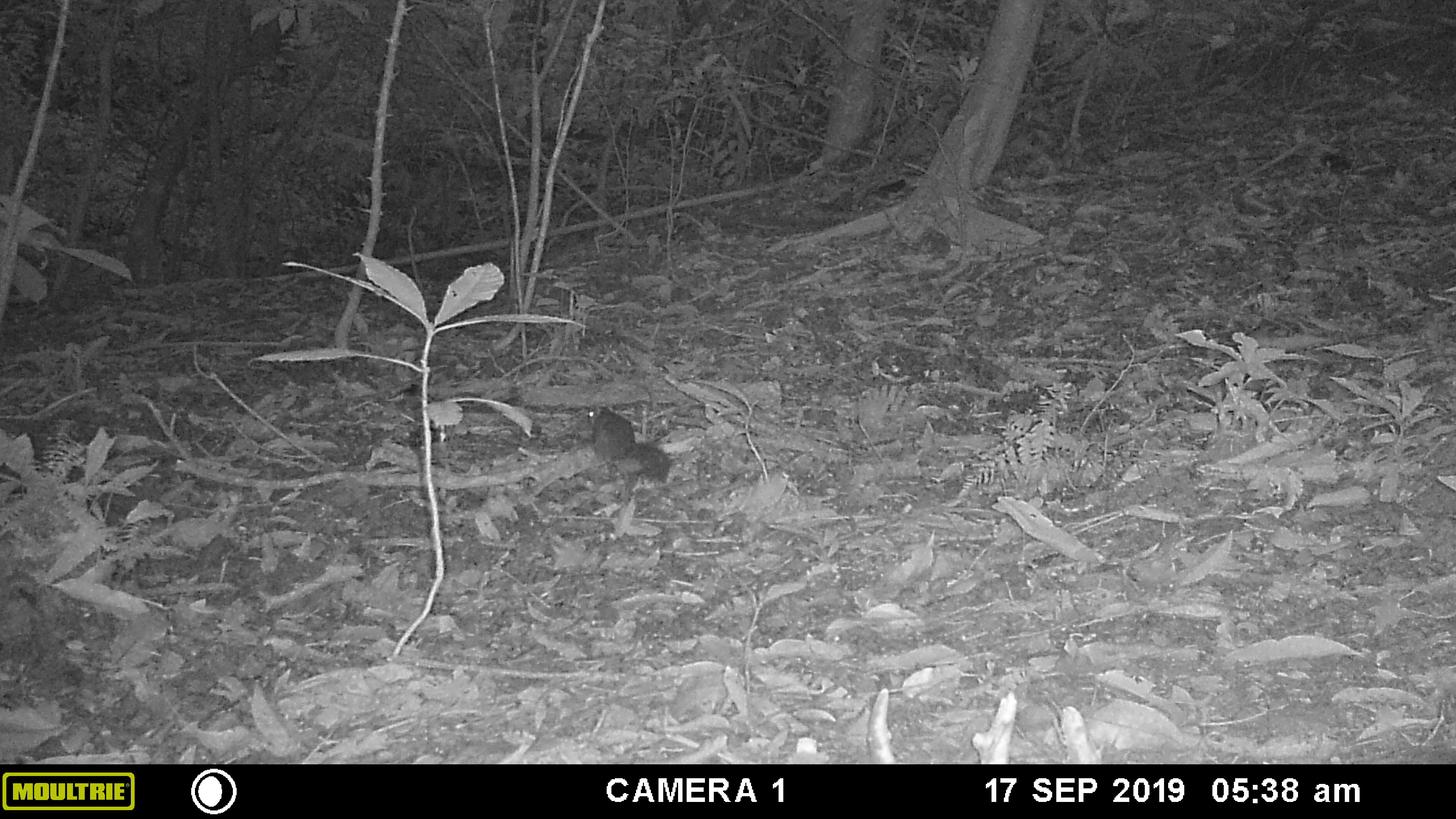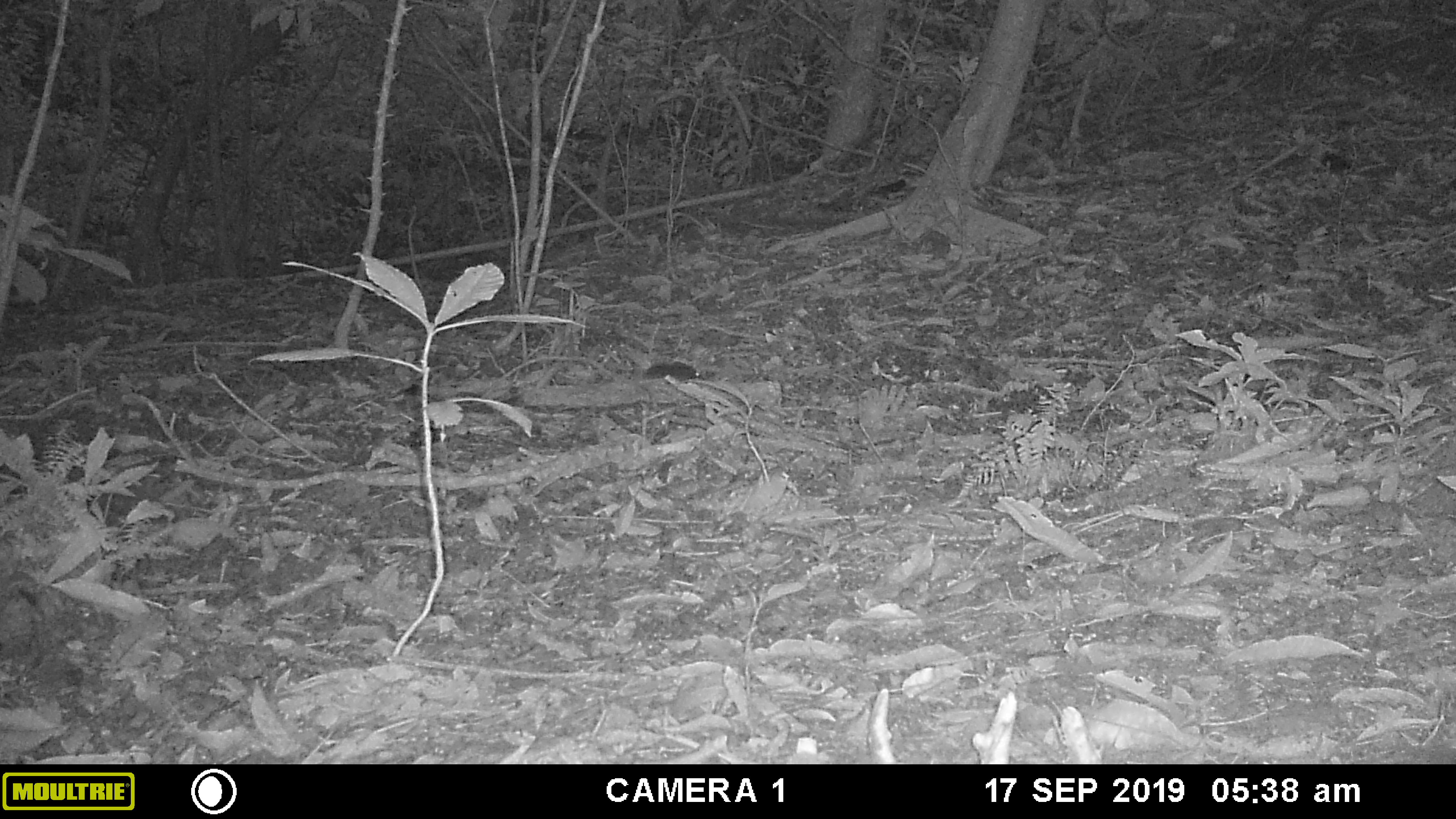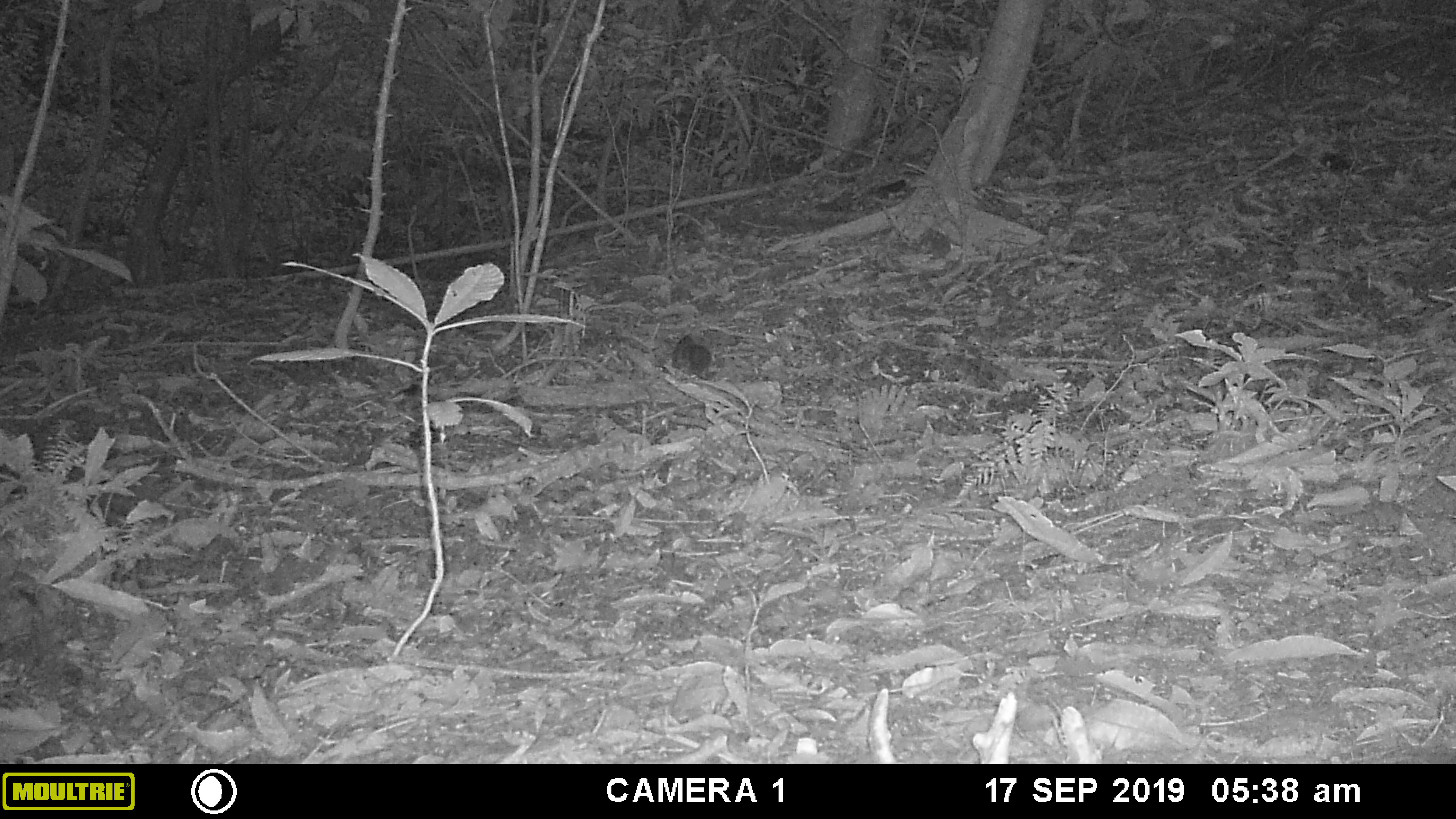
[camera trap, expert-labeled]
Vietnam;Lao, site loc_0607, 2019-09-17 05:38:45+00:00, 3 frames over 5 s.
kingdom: Animalia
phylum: Chordata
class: Mammalia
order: Rodentia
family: Sciuridae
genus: Dremomys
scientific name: Dremomys rufigenis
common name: red-cheeked squirrel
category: red cheeked squirrel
Red cheeked squirrel (red-cheeked squirrel) (Dremomys rufigenis). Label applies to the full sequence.